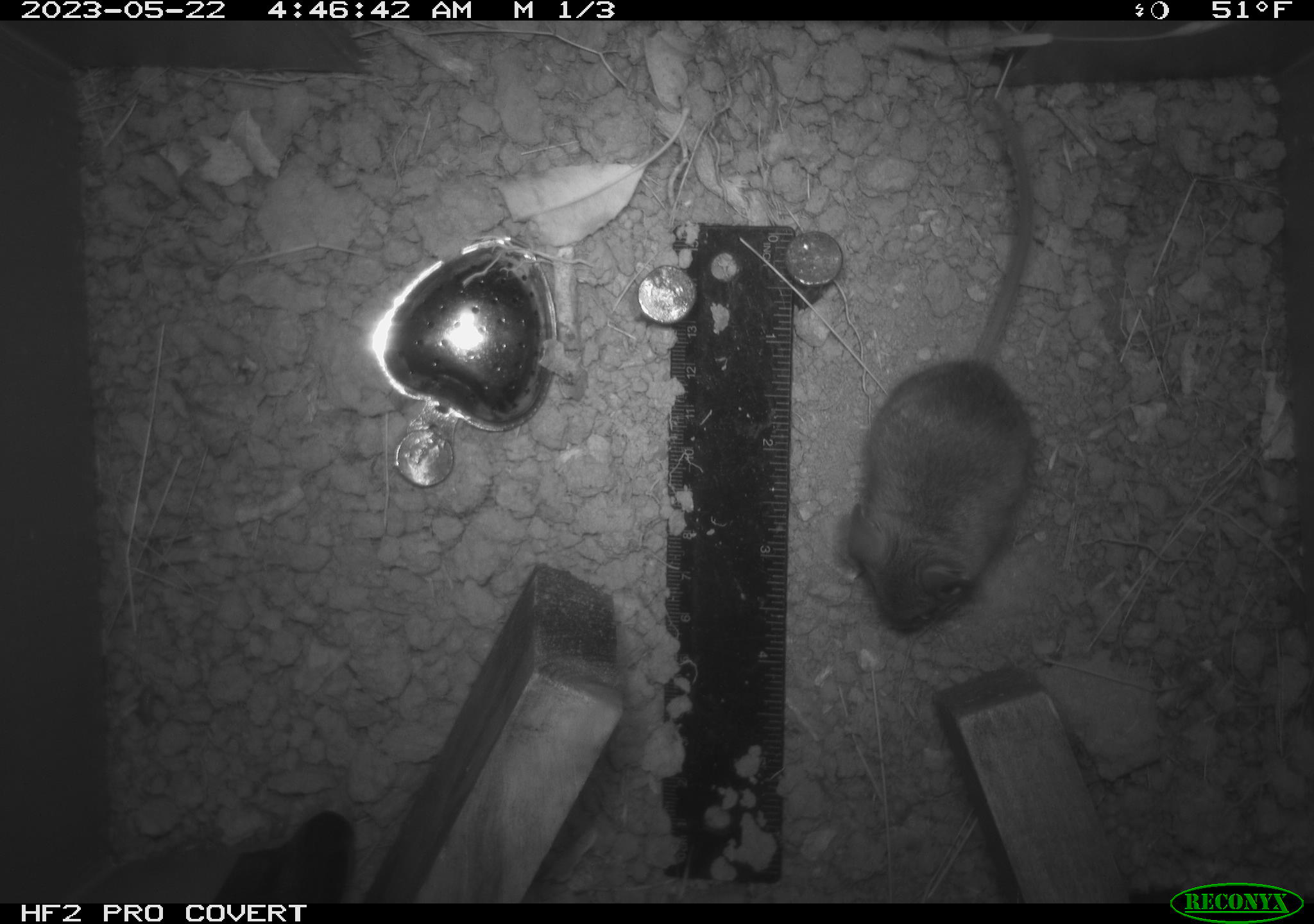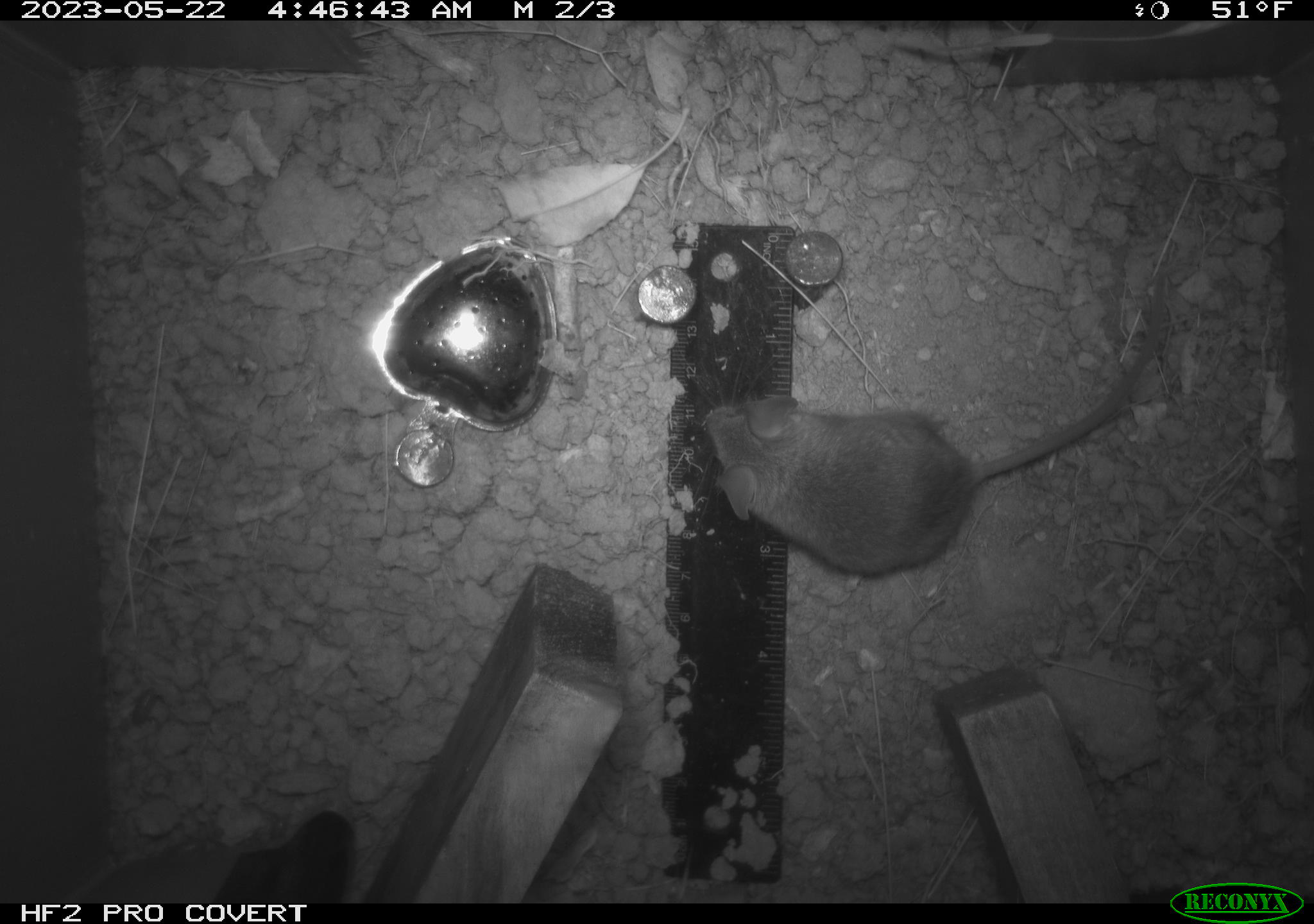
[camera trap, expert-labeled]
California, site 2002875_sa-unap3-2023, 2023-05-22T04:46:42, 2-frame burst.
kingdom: Animalia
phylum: Chordata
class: Mammalia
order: Rodentia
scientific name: Rodentia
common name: mouse species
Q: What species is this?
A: Mouse species (Rodentia).